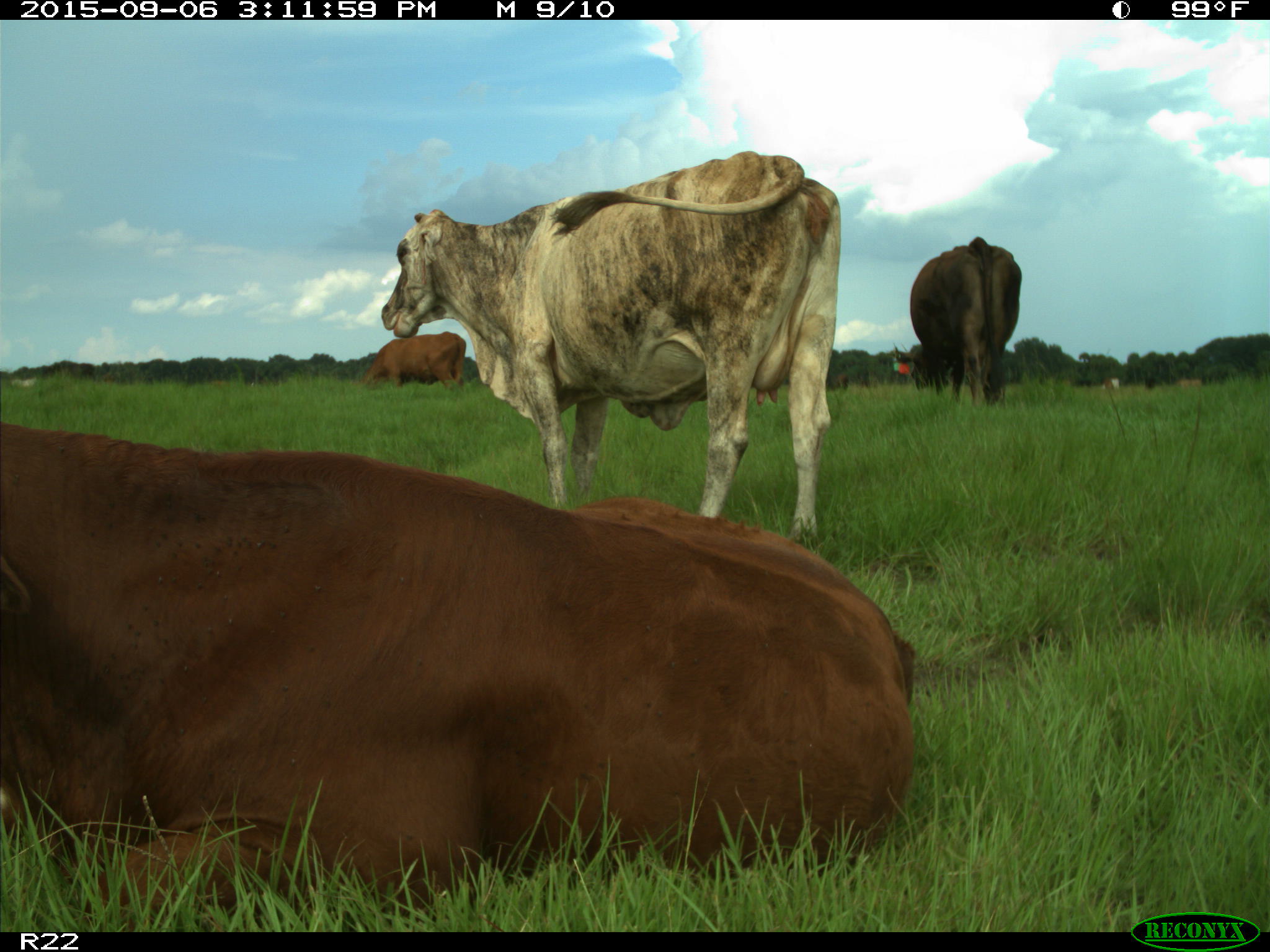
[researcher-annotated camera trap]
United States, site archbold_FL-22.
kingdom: Animalia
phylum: Chordata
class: Mammalia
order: Artiodactyla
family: Bovidae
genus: Bos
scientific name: Bos taurus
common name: domestic cow